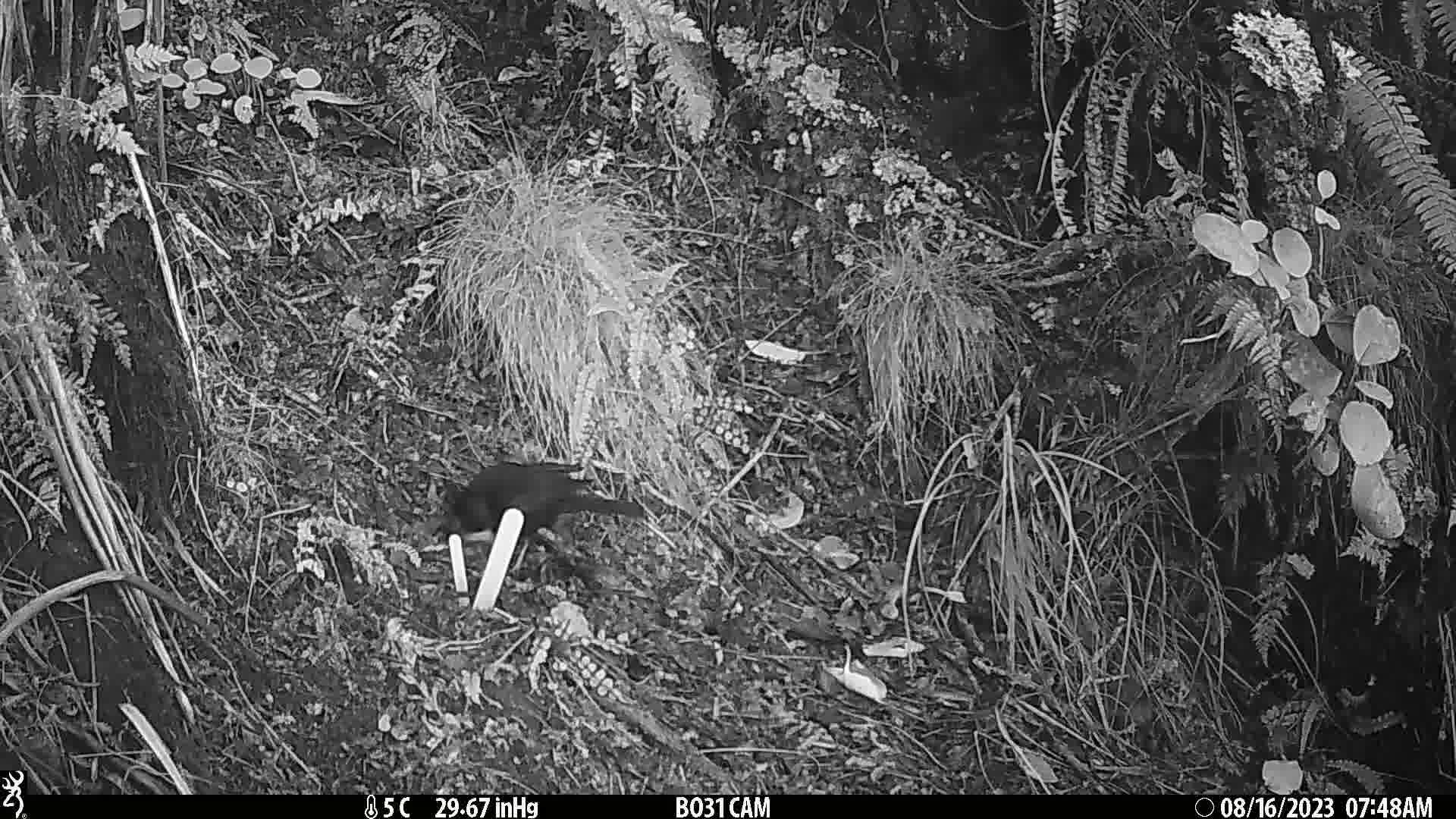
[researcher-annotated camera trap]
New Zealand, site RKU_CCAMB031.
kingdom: Animalia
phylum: Chordata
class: Aves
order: Passeriformes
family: Turdidae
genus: Turdus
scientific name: Turdus merula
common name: eurasian blackbird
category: blackbird